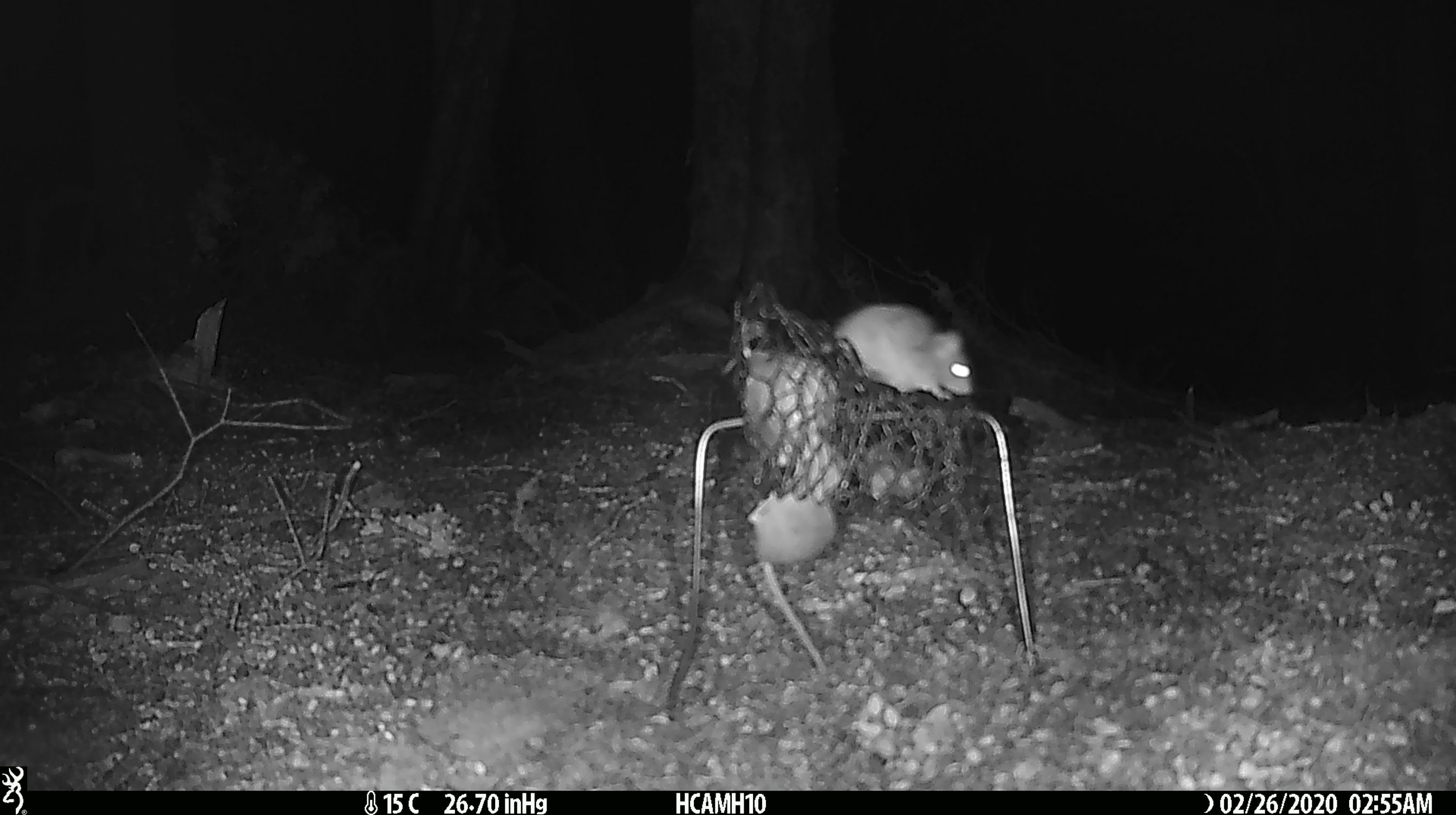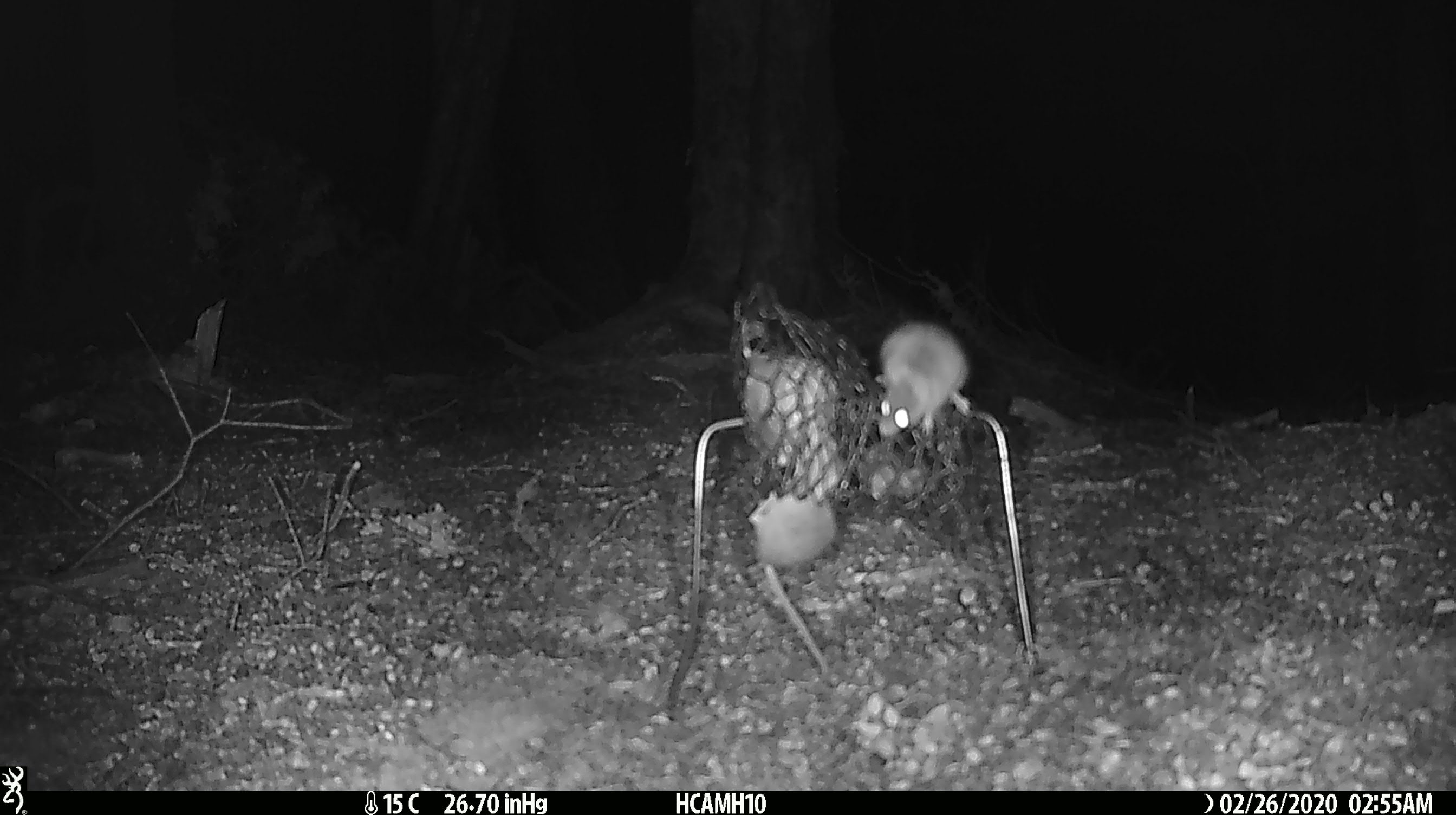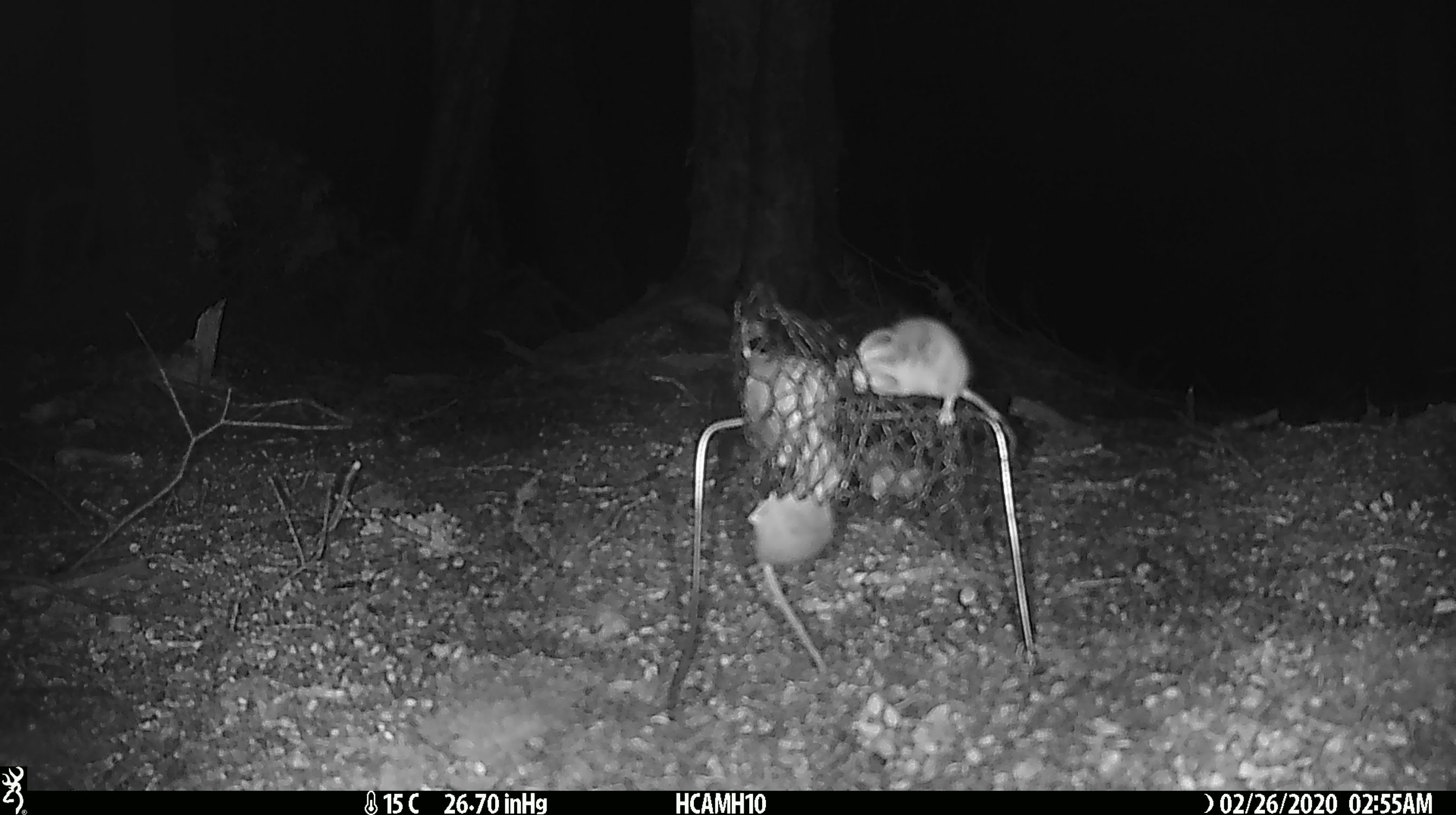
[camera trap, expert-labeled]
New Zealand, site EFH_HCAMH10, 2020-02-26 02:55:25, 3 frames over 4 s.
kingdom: Animalia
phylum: Chordata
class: Mammalia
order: Rodentia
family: Muridae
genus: Mus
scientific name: Mus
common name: mouse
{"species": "mouse (Mus)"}